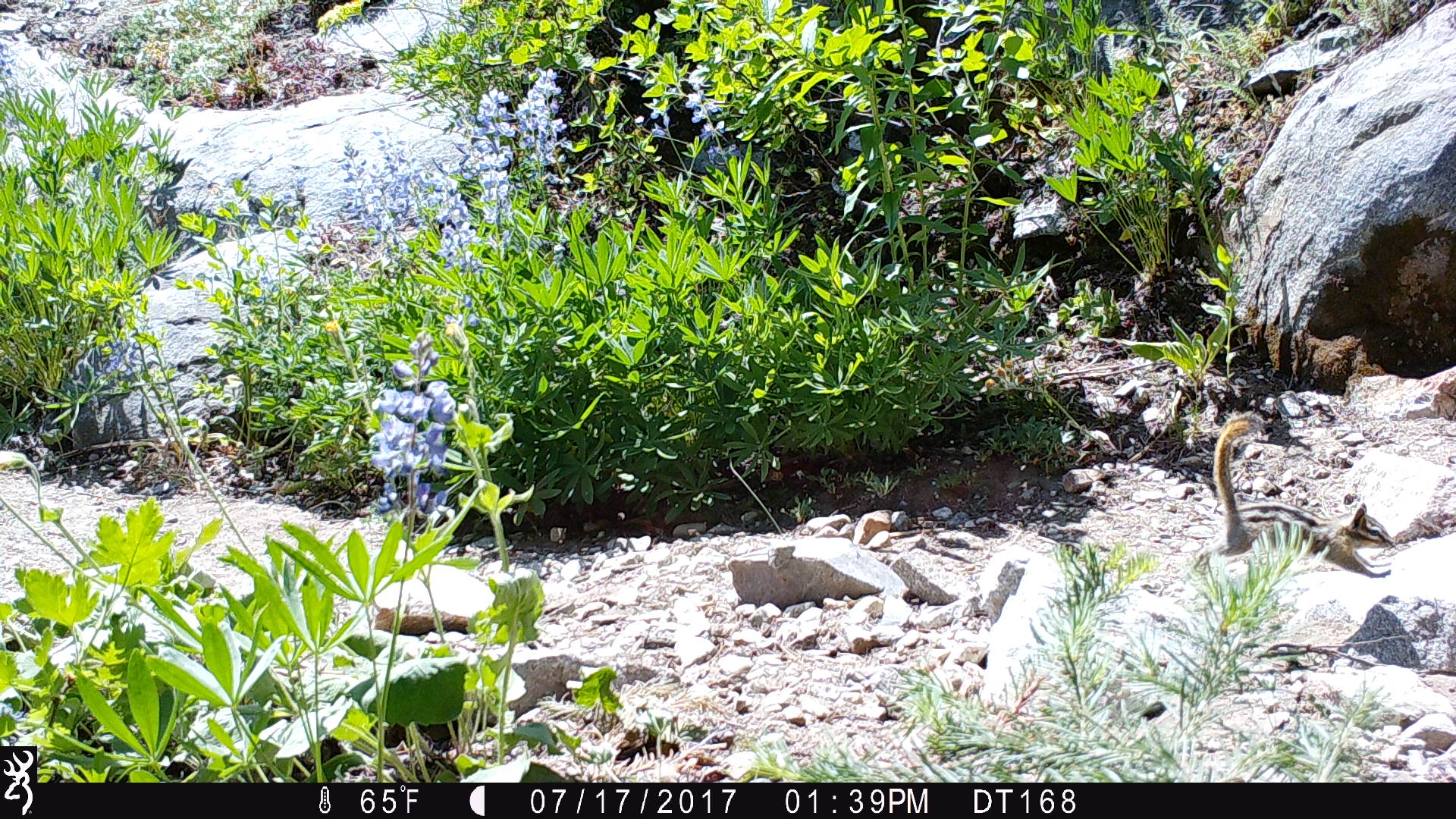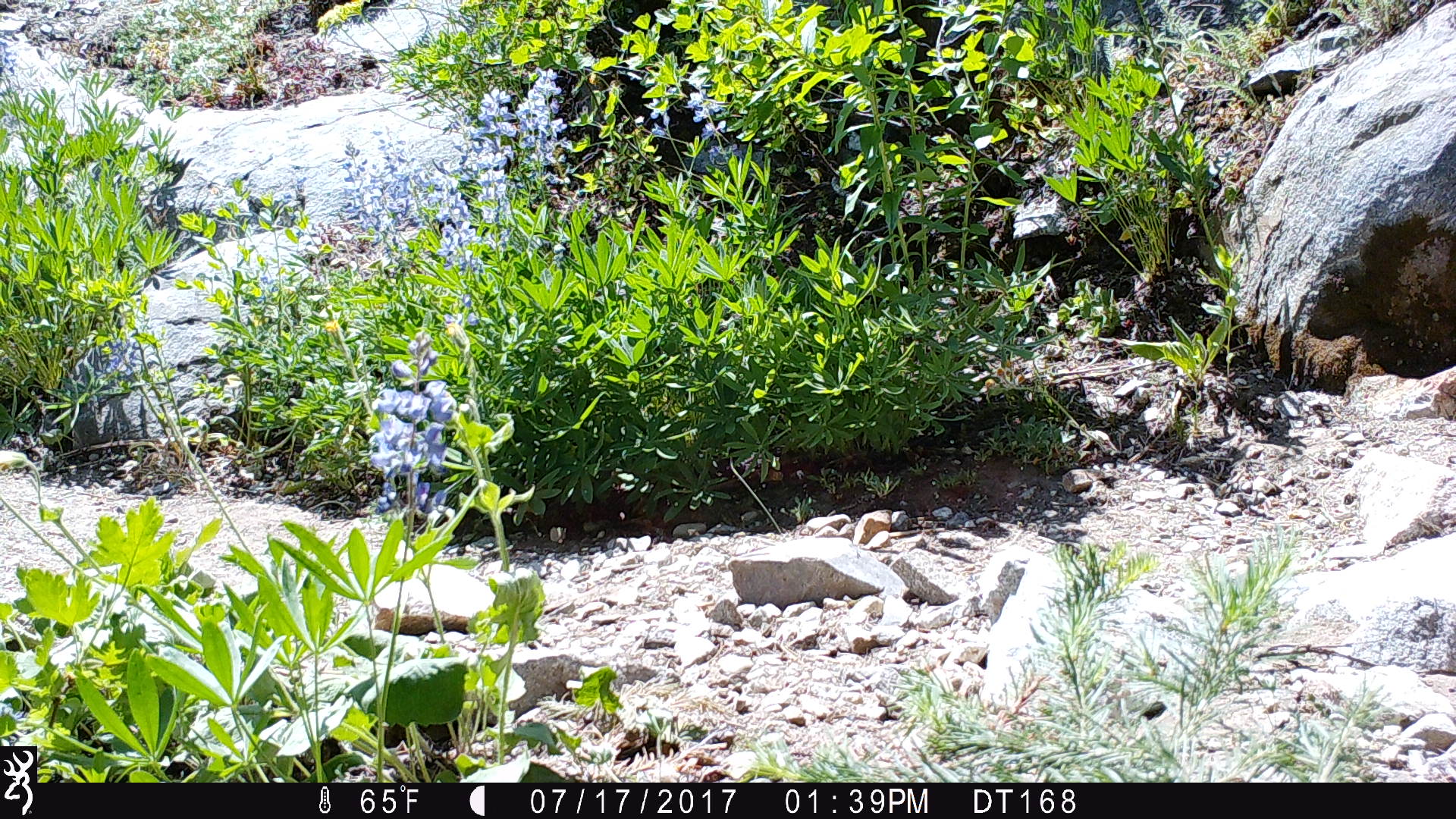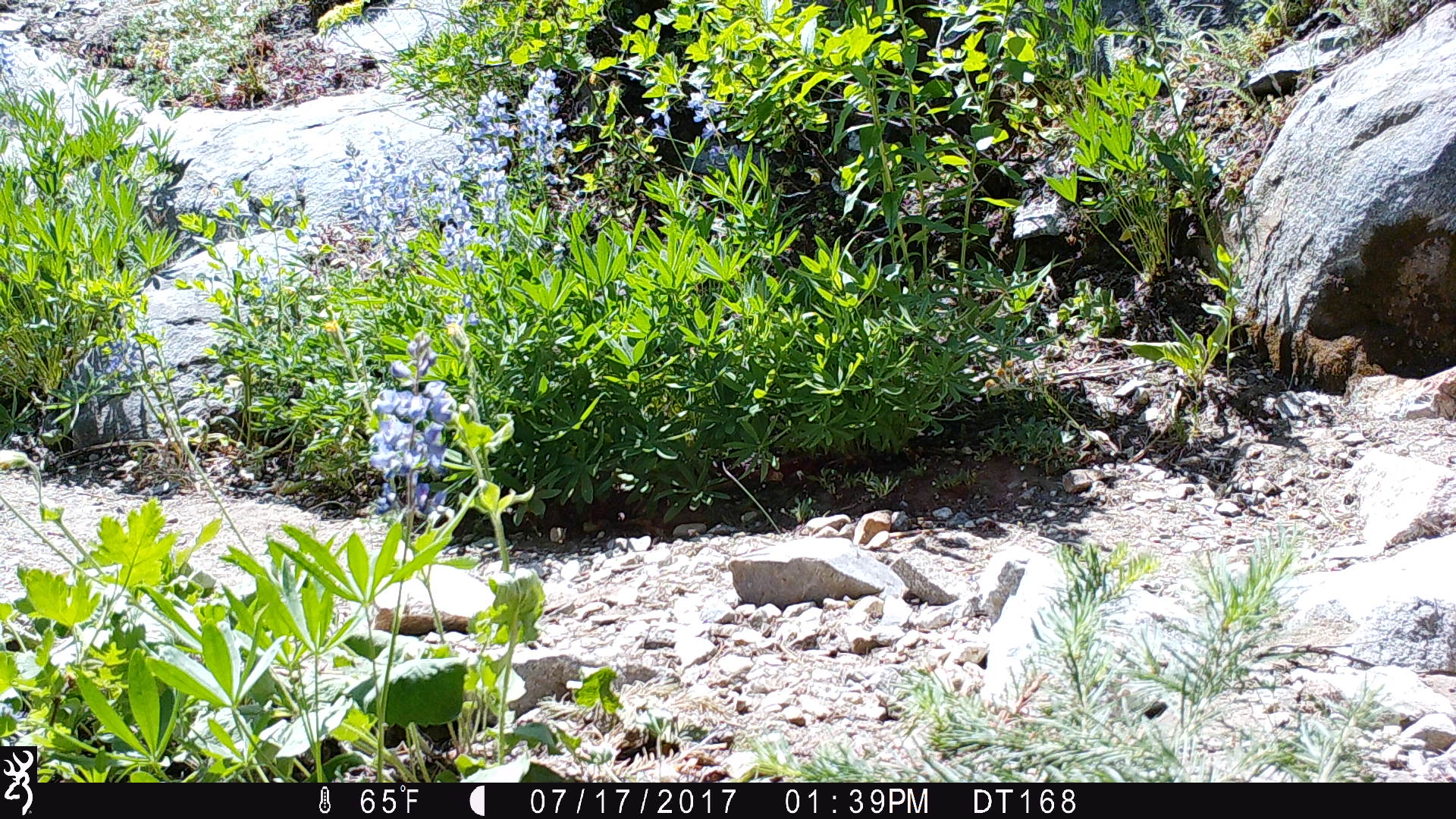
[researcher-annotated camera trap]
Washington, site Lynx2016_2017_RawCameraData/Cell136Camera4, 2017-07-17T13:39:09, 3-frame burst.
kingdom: Animalia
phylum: Chordata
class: Mammalia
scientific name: Mammalia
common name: small mammal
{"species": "small mammal (Mammalia)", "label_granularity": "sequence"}